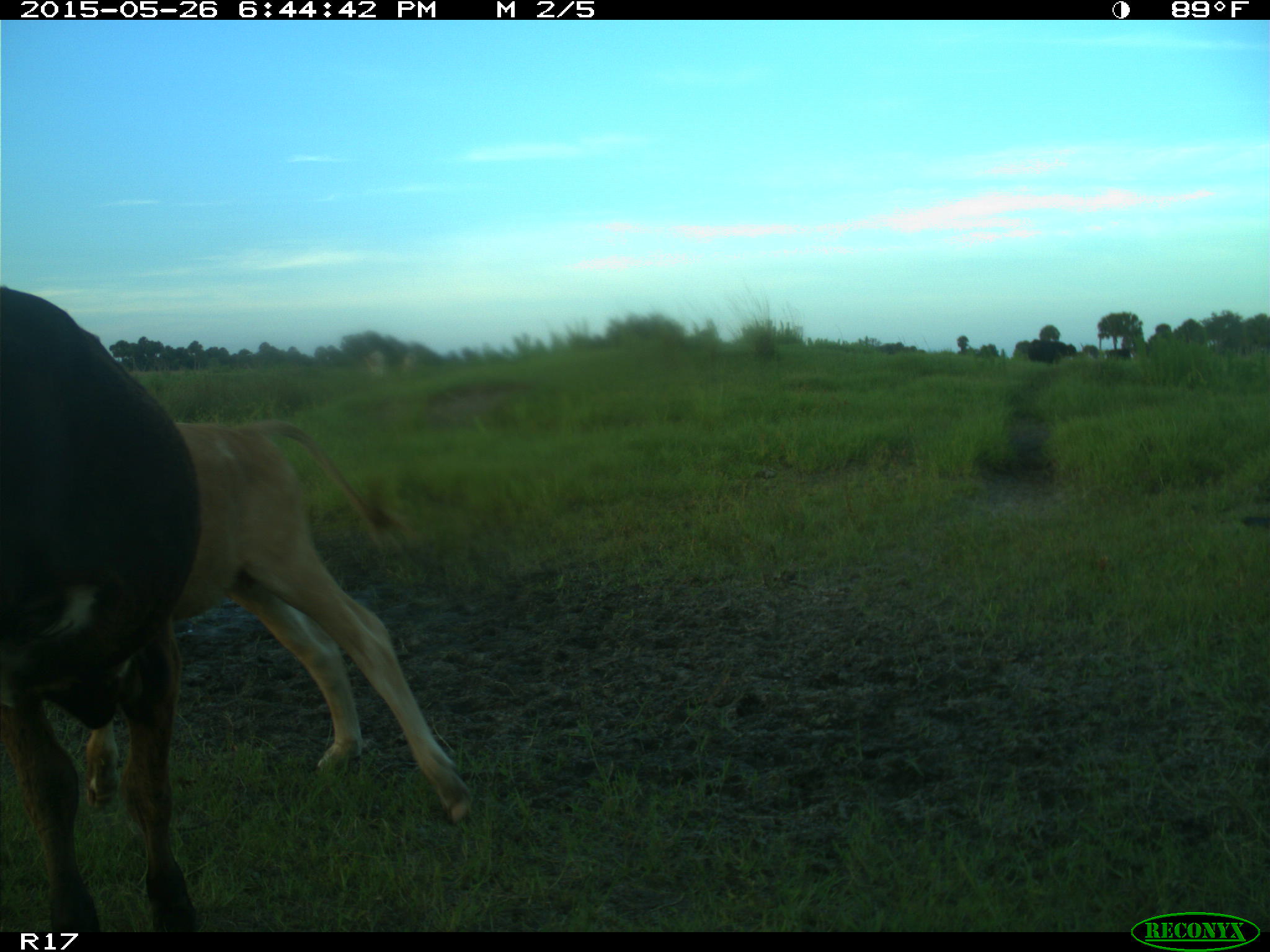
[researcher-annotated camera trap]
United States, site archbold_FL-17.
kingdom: Animalia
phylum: Chordata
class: Mammalia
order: Artiodactyla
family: Bovidae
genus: Bos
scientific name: Bos taurus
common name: domestic cow